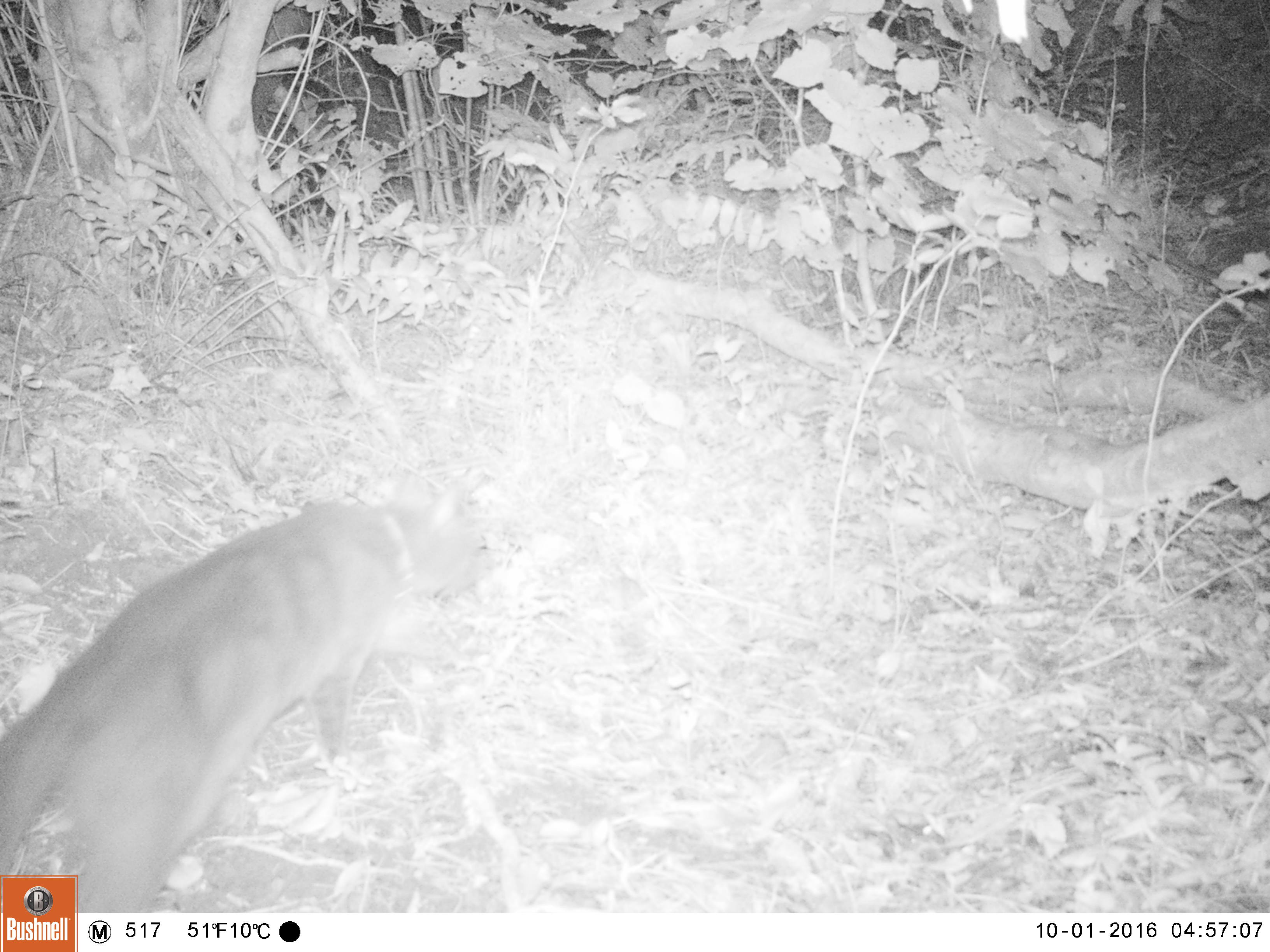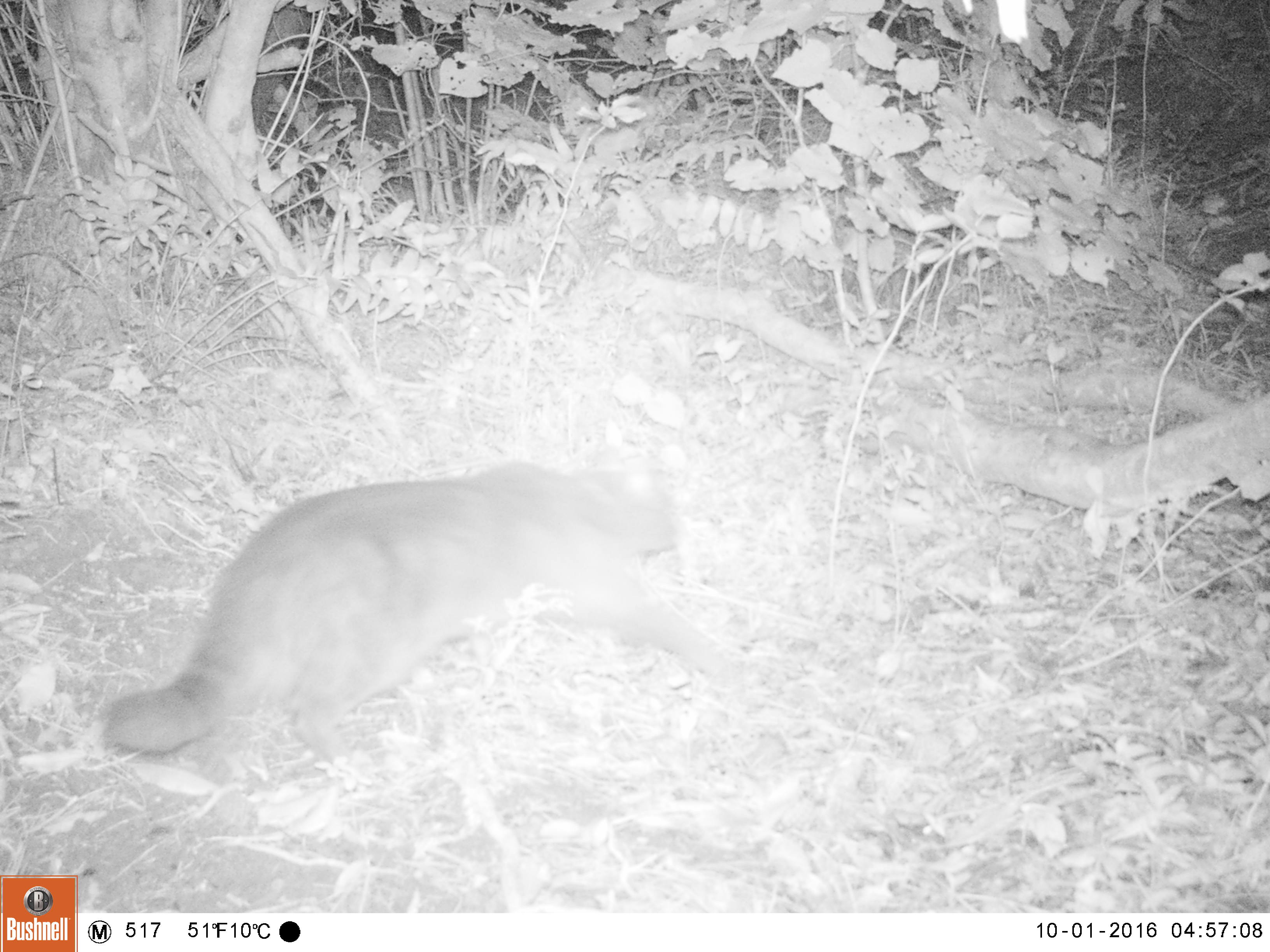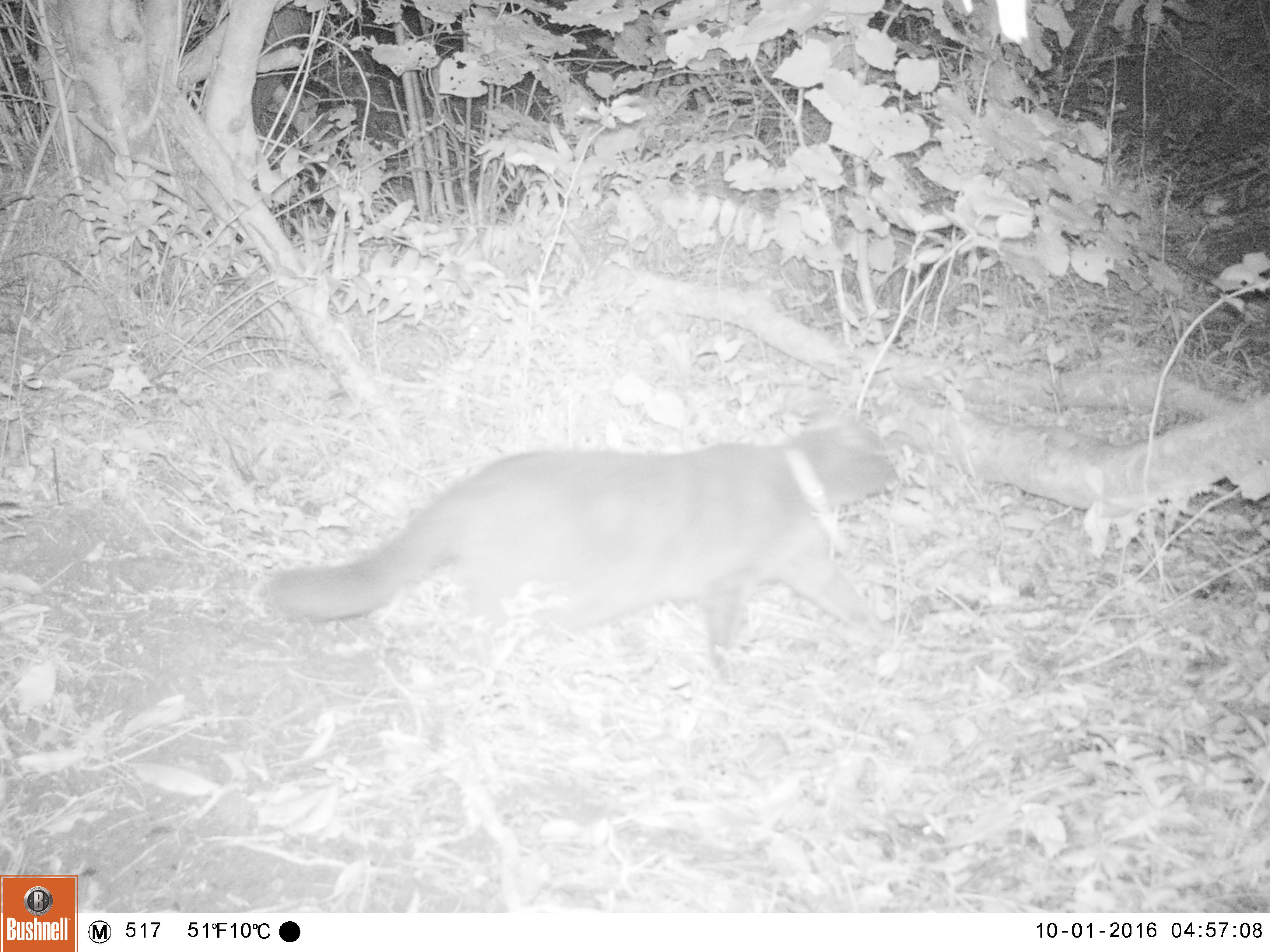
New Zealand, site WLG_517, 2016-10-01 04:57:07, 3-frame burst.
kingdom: Animalia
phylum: Chordata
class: Mammalia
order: Carnivora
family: Felidae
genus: Felis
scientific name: Felis catus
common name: domestic cat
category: cat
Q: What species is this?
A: Cat (domestic cat) (Felis catus).